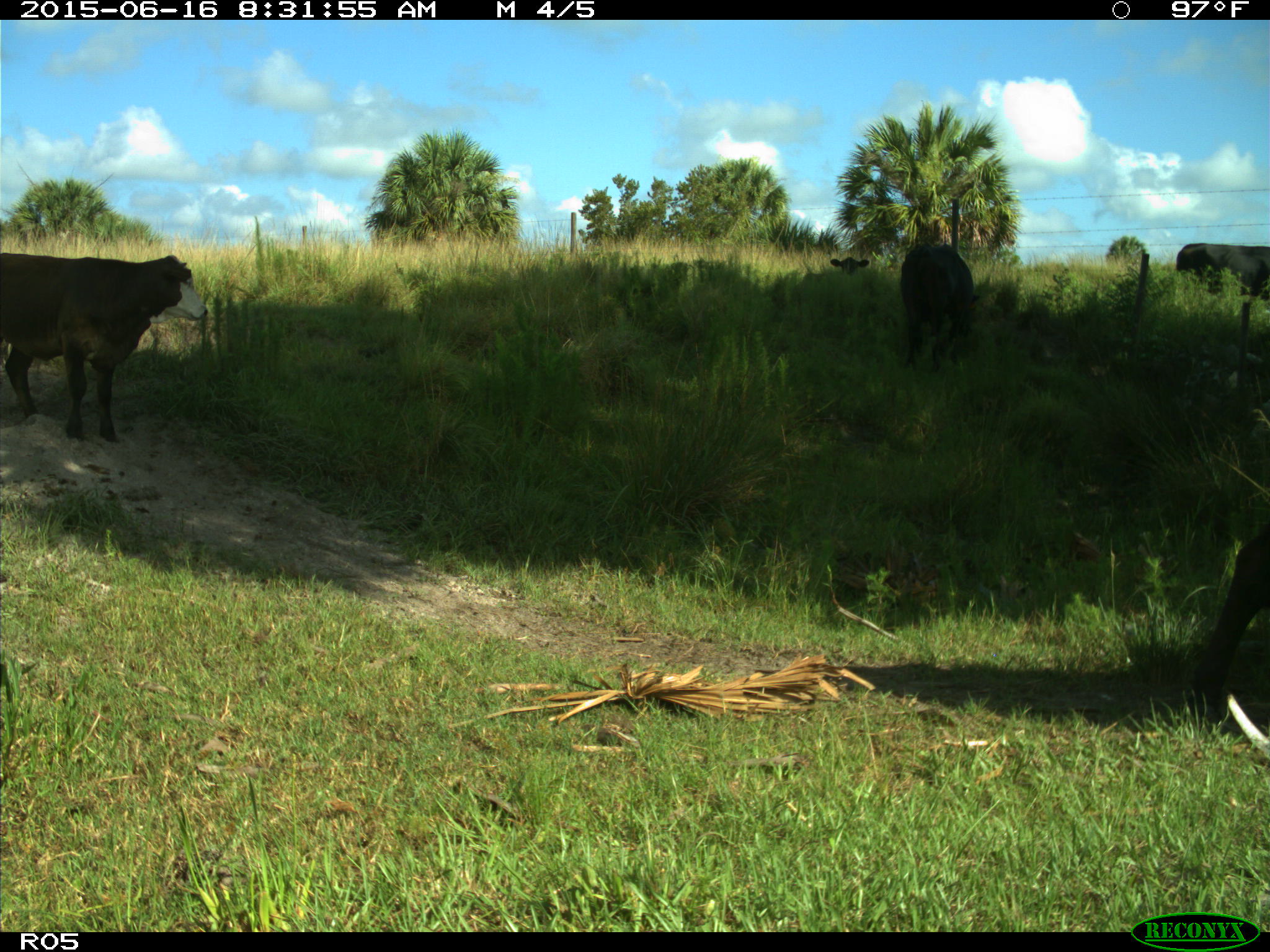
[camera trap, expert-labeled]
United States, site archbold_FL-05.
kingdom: Animalia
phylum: Chordata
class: Mammalia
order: Artiodactyla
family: Bovidae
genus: Bos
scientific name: Bos taurus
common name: domestic cow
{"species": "Bos taurus (domestic cow)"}